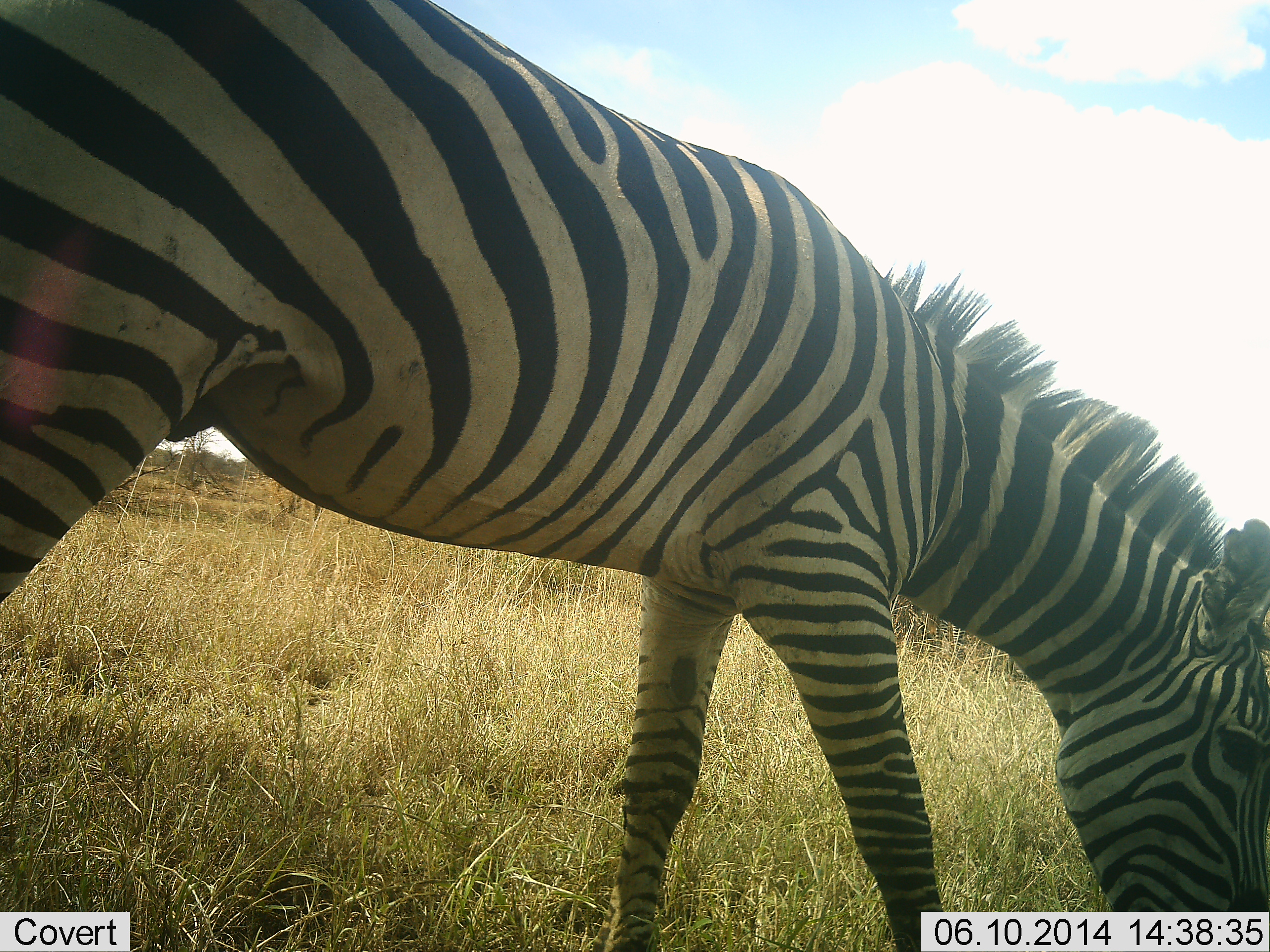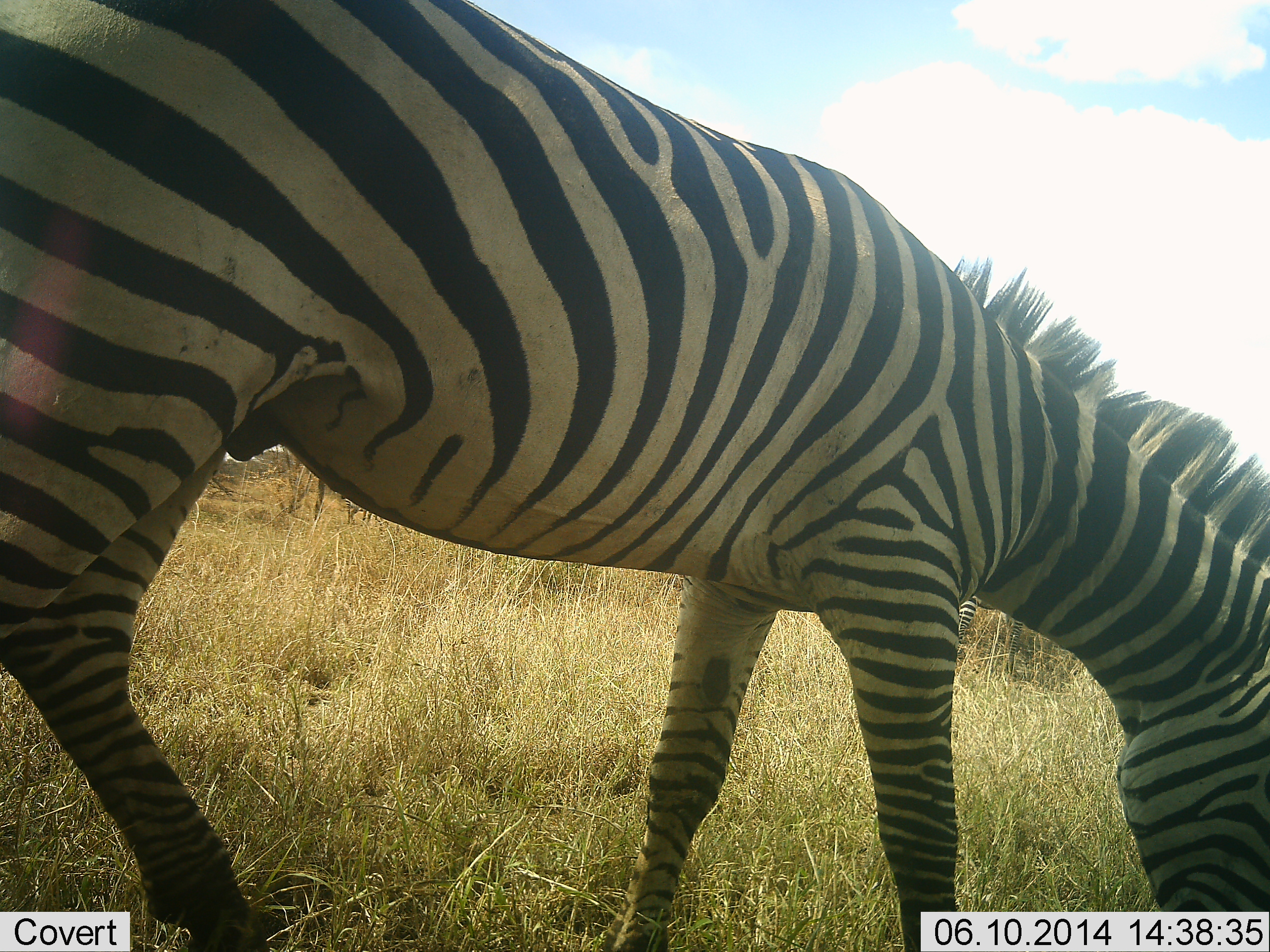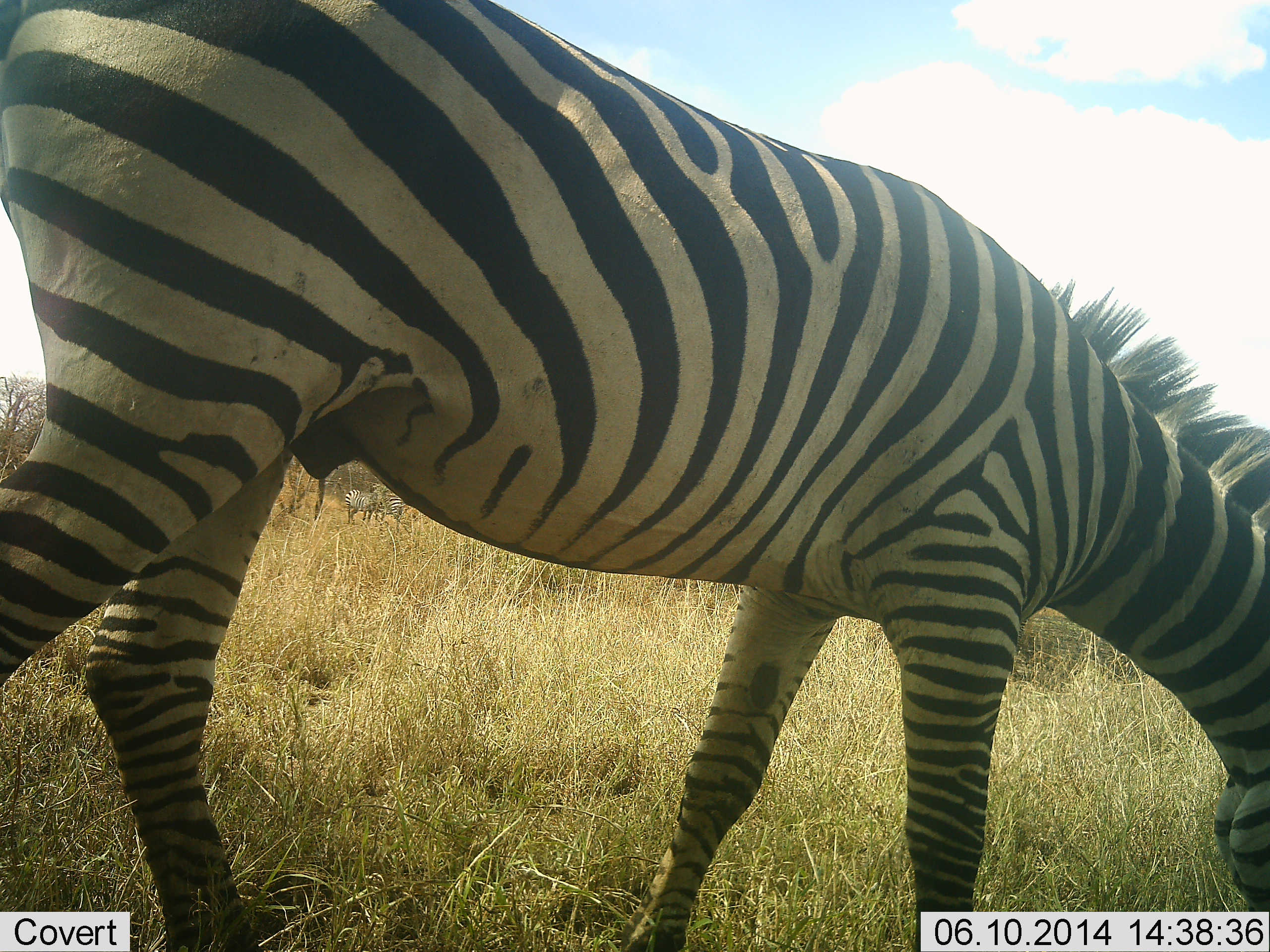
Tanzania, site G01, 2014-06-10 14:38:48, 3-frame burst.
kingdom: Animalia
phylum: Chordata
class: Mammalia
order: Perissodactyla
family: Equidae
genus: Equus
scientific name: Equus quagga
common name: plains zebra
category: zebra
Zebra (plains zebra) (Equus quagga), count 1. Behavior (volunteer vote fractions): standing 20%, resting 0%, moving 0%, interacting 0%. Young present (vote fraction): 0%. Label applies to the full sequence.